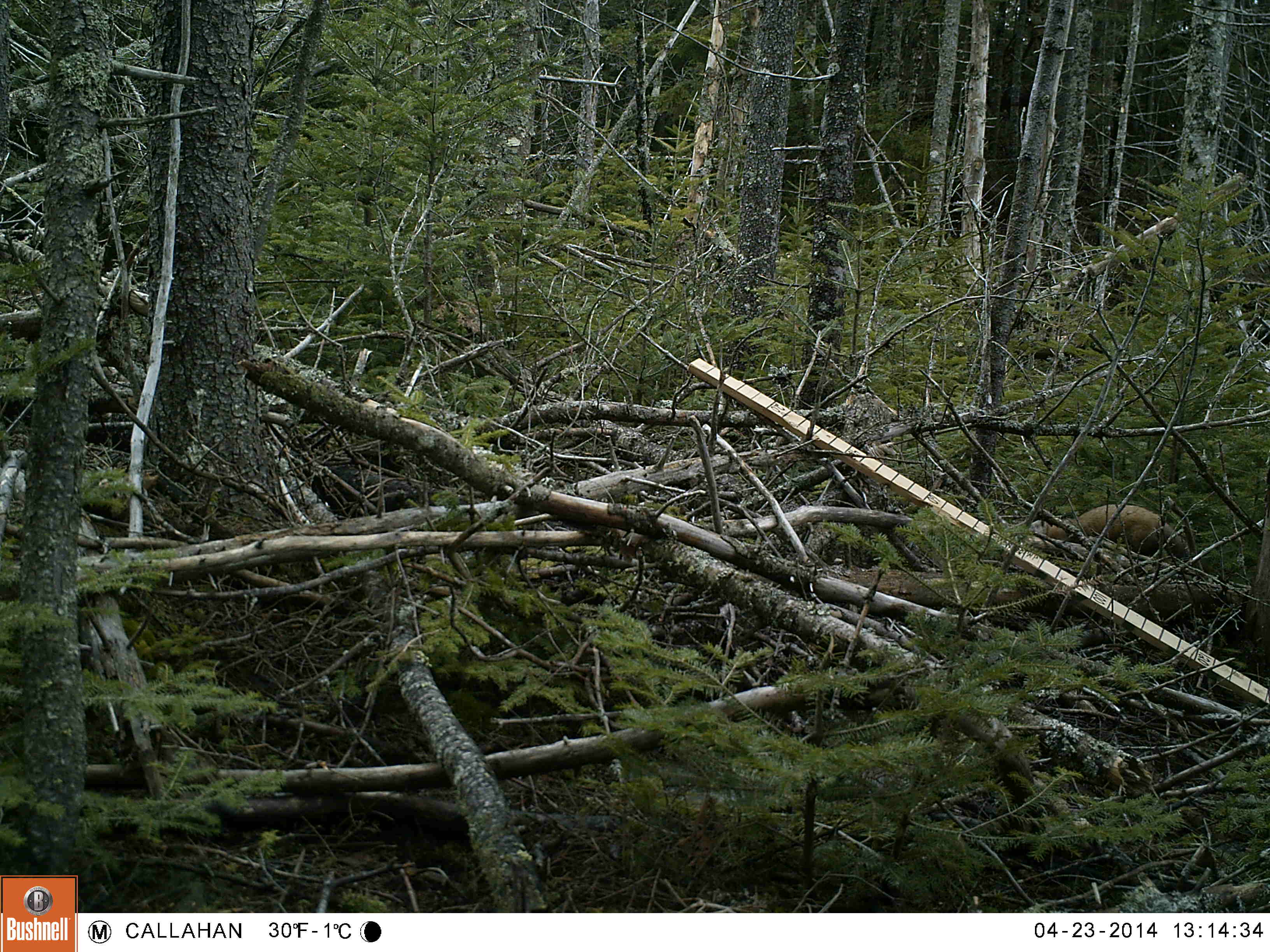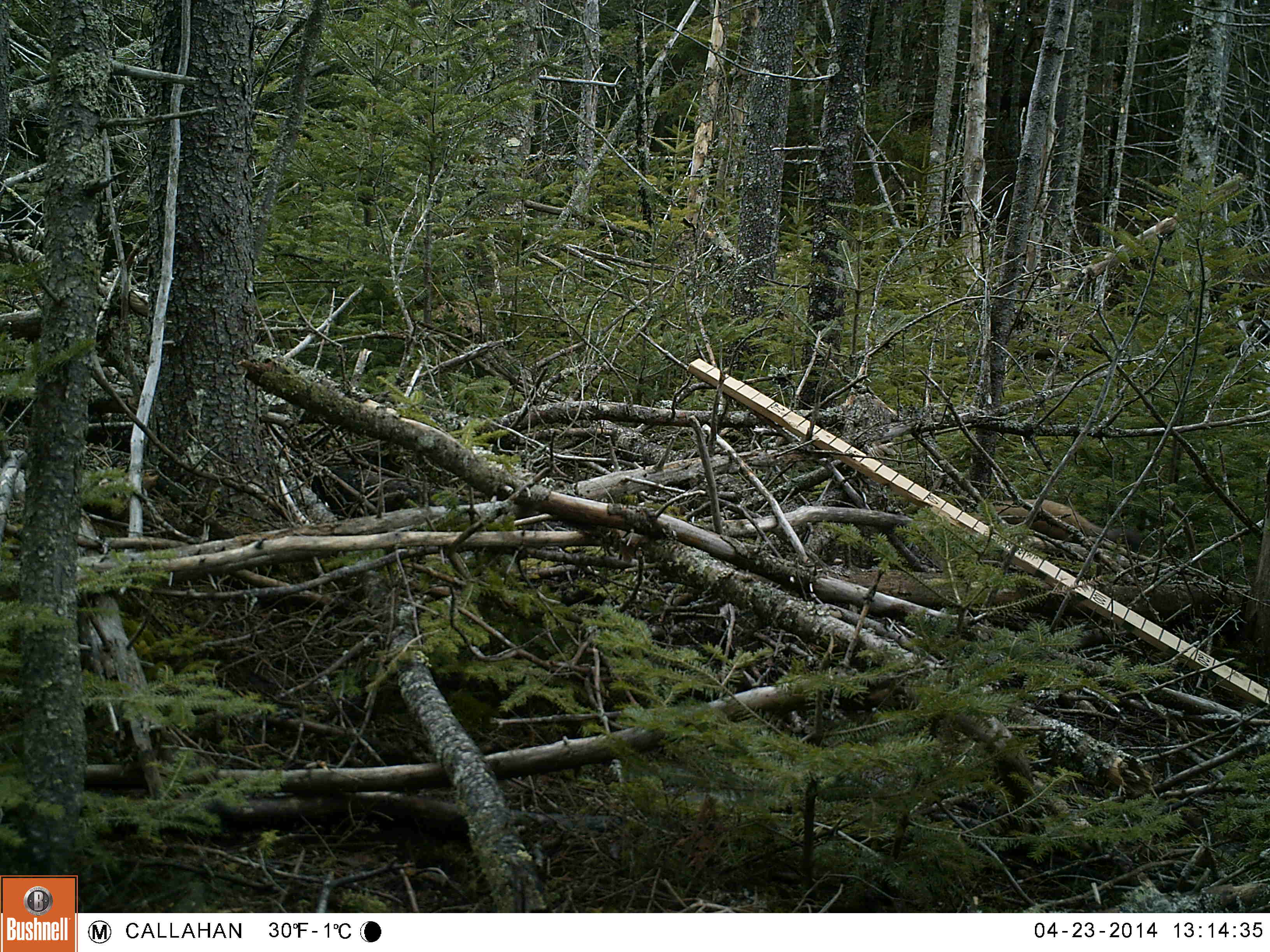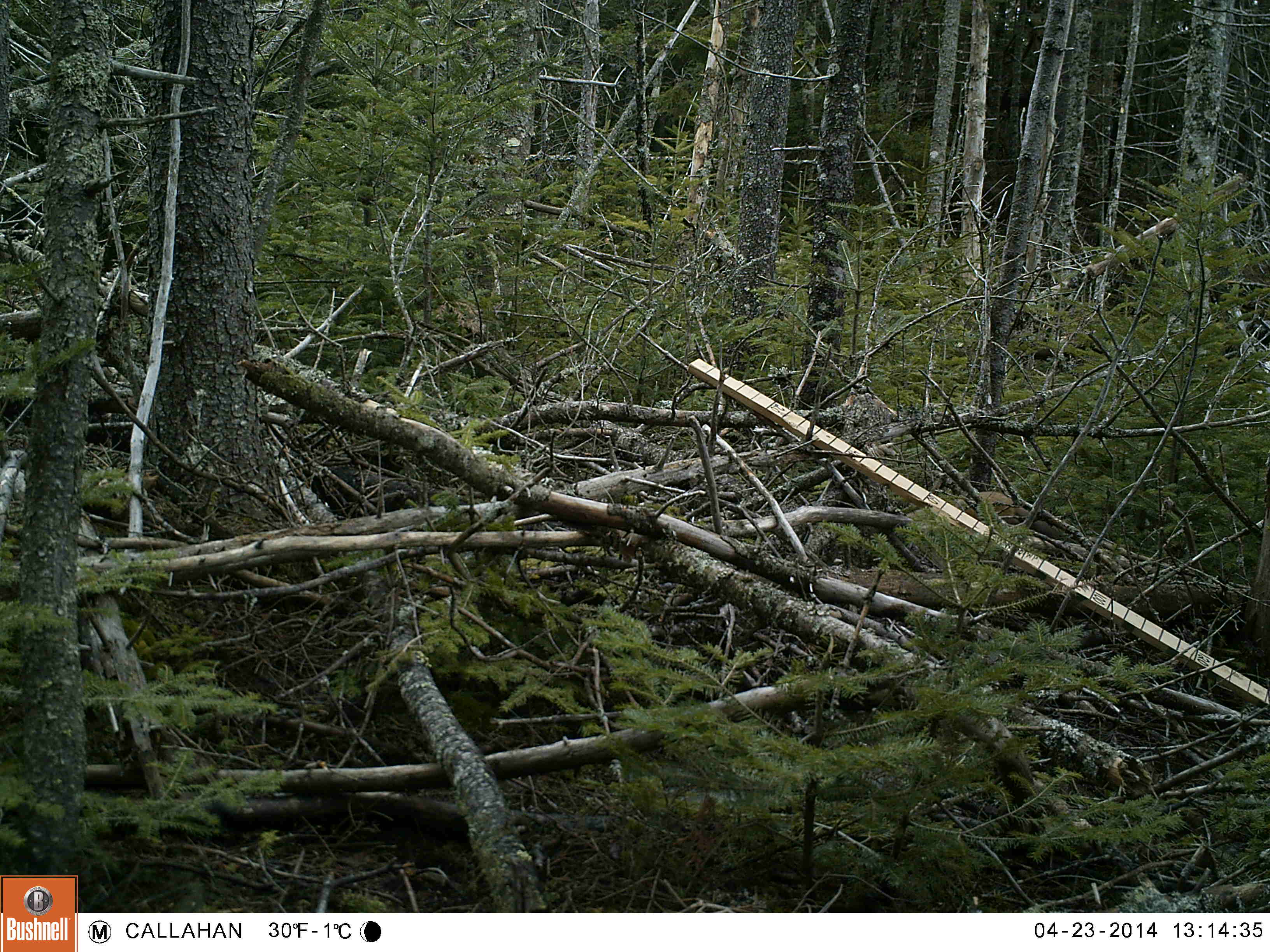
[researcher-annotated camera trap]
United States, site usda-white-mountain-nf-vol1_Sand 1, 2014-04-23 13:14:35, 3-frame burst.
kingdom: Animalia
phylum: Chordata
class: Mammalia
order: Carnivora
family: Mustelidae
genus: Martes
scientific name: Martes americana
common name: american marten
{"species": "american marten (Martes americana)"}